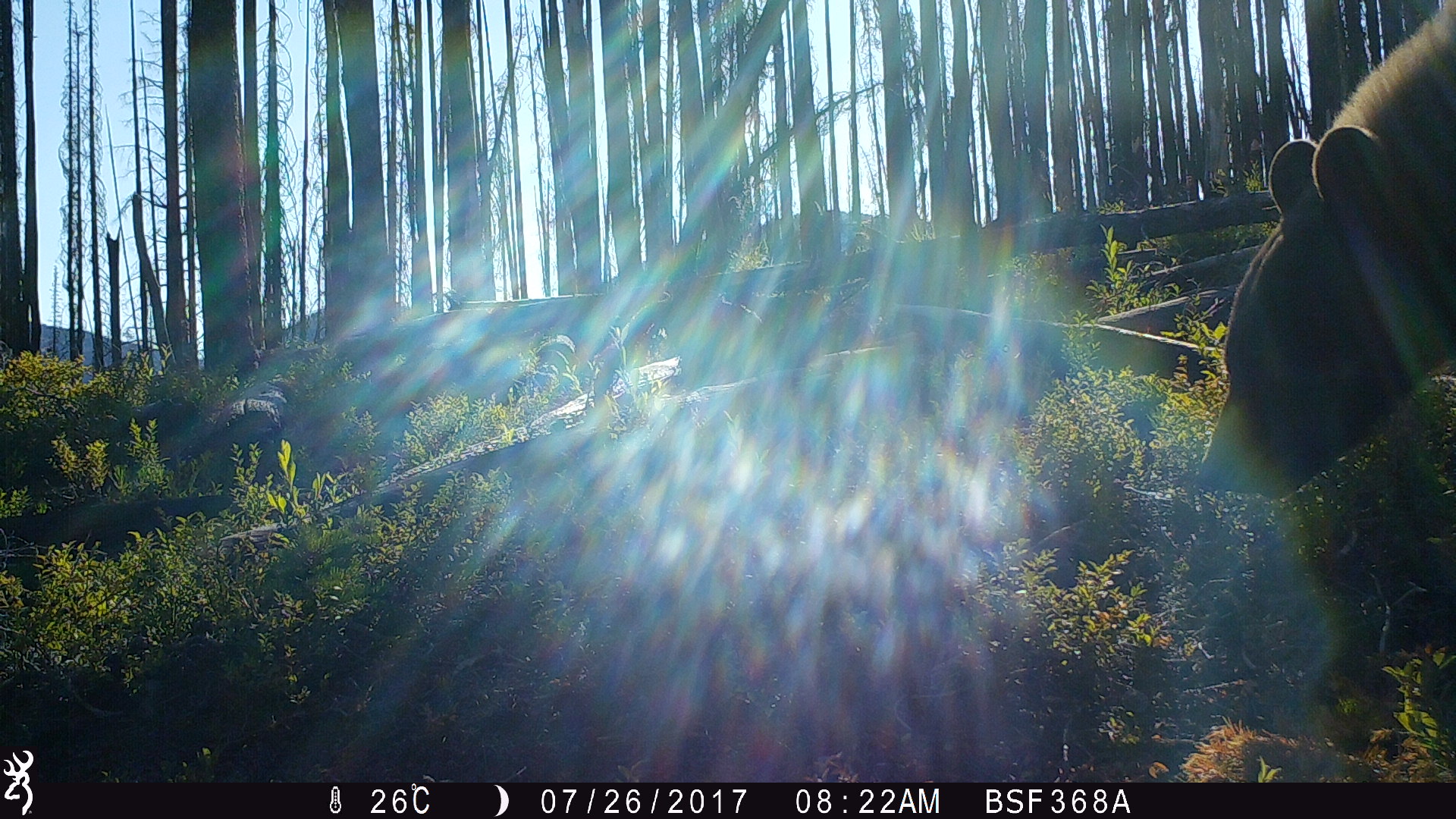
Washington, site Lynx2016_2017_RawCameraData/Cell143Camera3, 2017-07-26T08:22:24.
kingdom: Animalia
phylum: Chordata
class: Mammalia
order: Carnivora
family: Ursidae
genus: Ursus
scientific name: Ursus americanus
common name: american black bear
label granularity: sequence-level